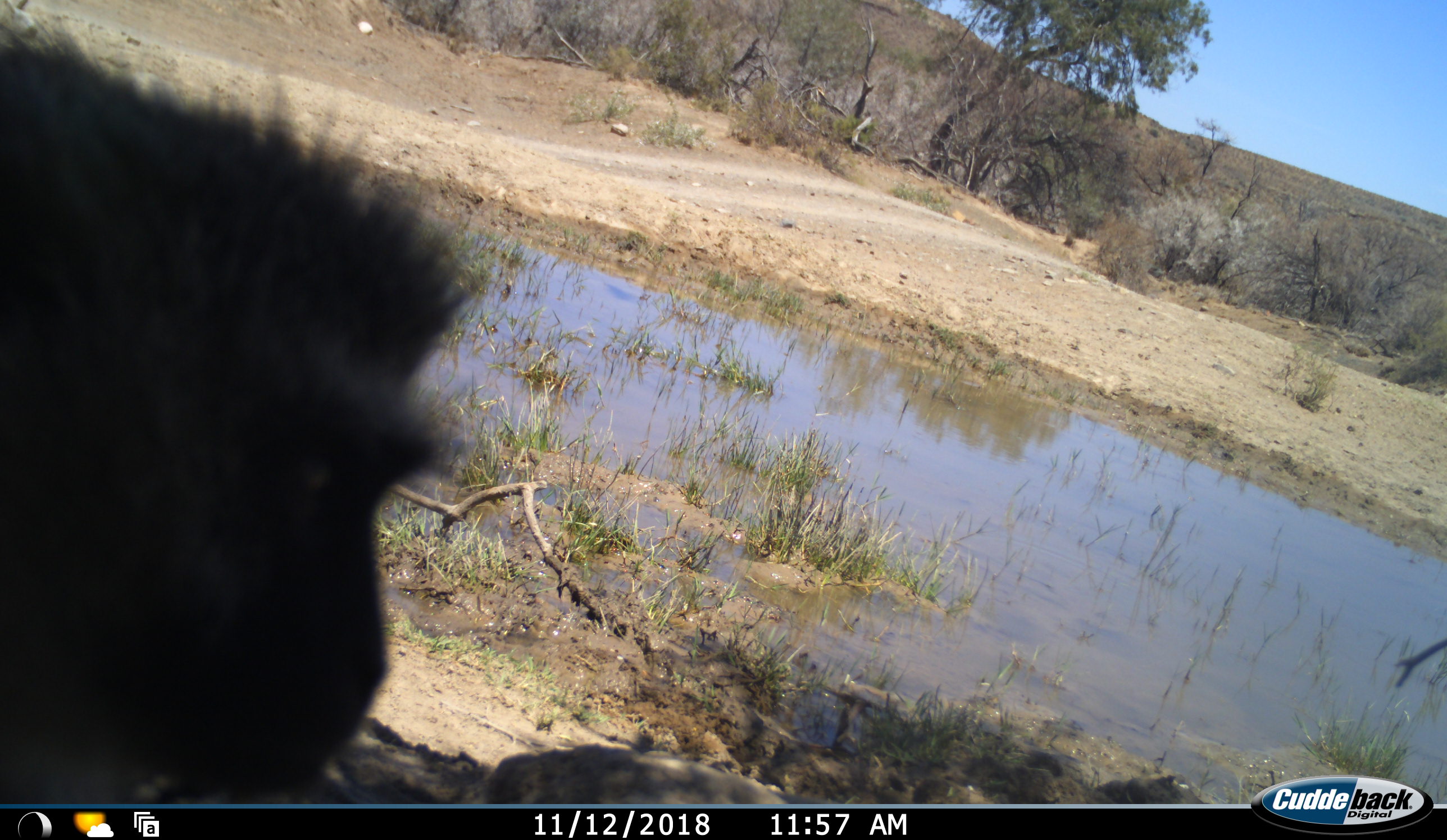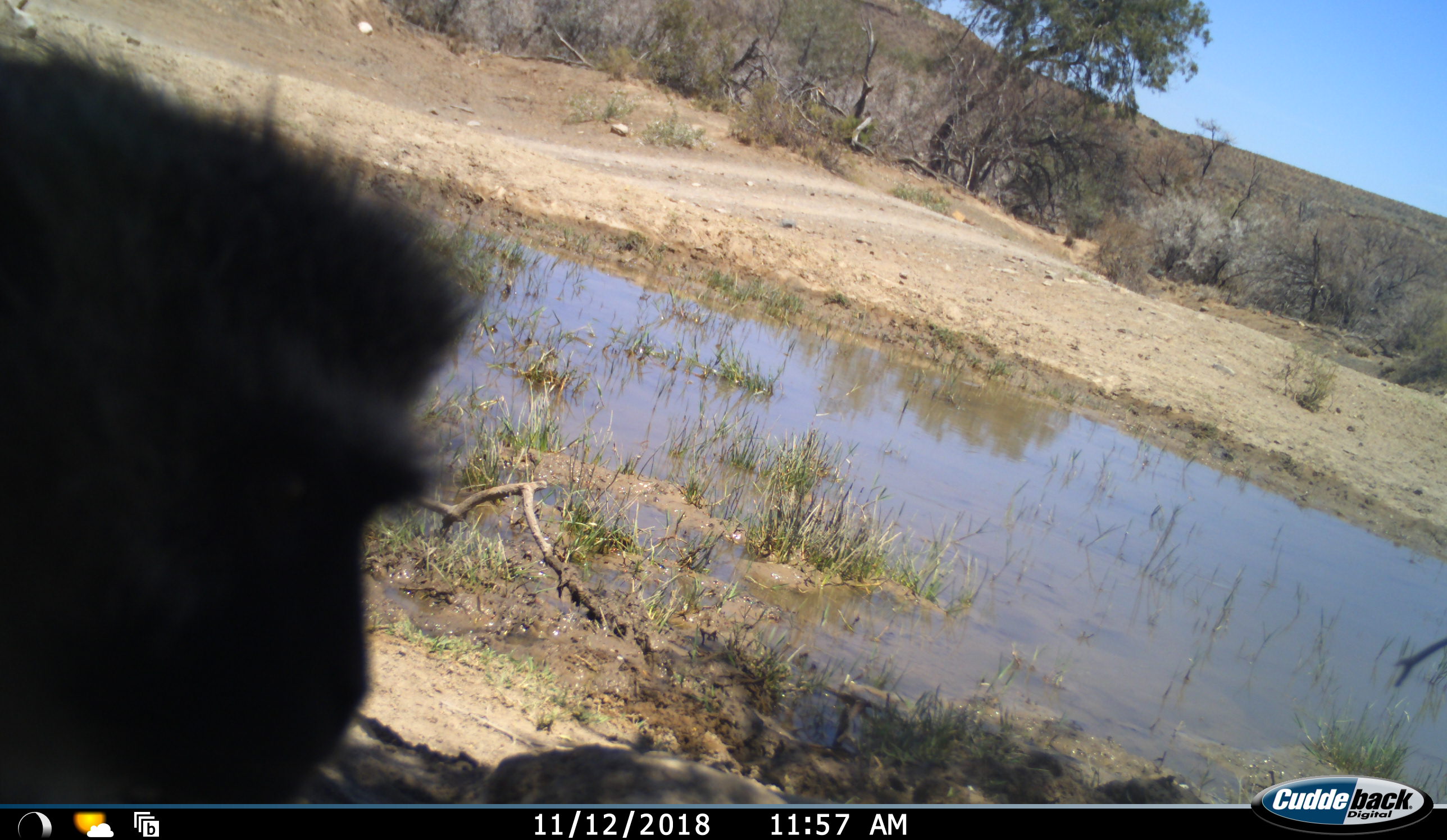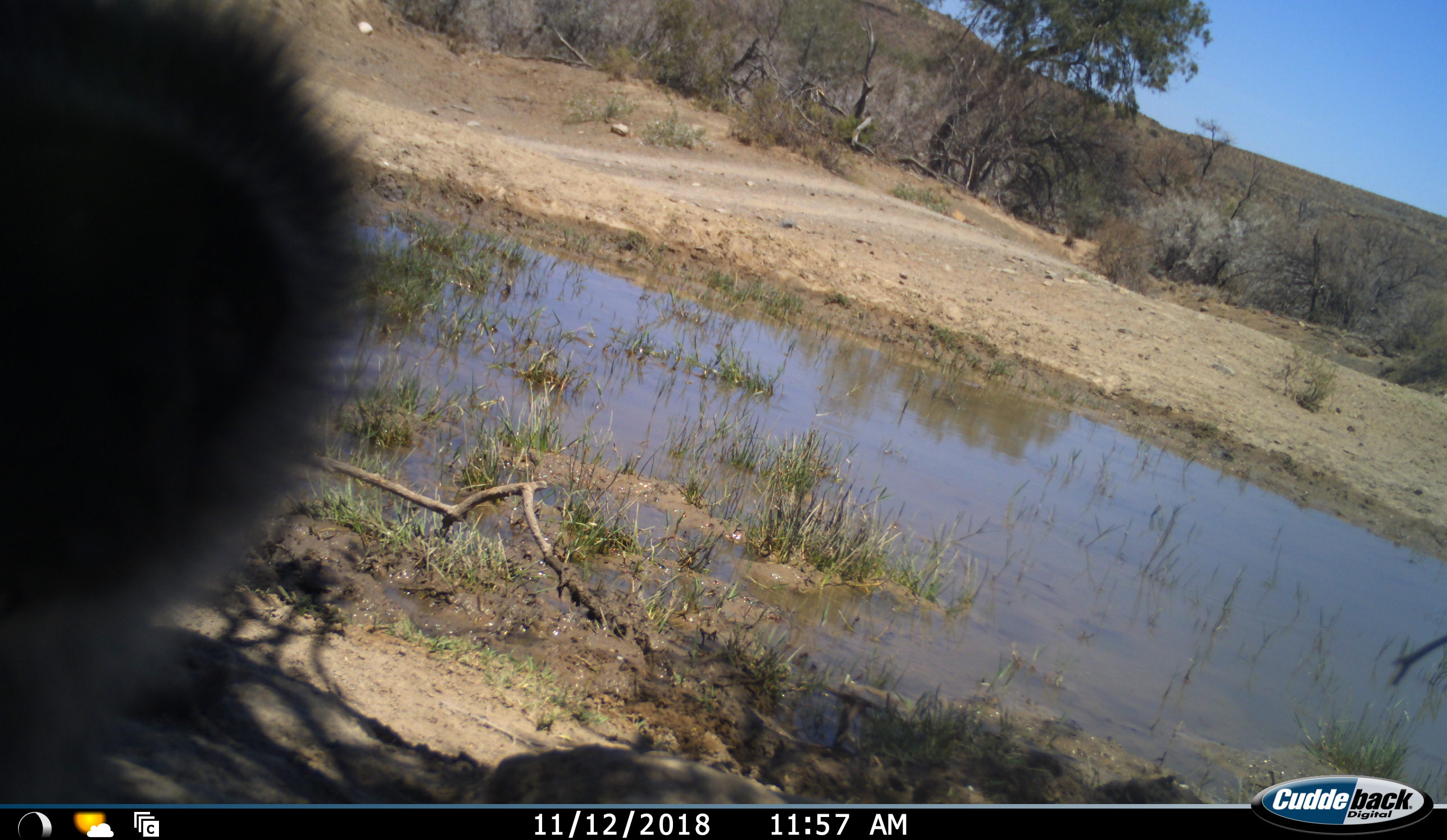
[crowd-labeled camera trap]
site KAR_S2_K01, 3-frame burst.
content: unidentified animal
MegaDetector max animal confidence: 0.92